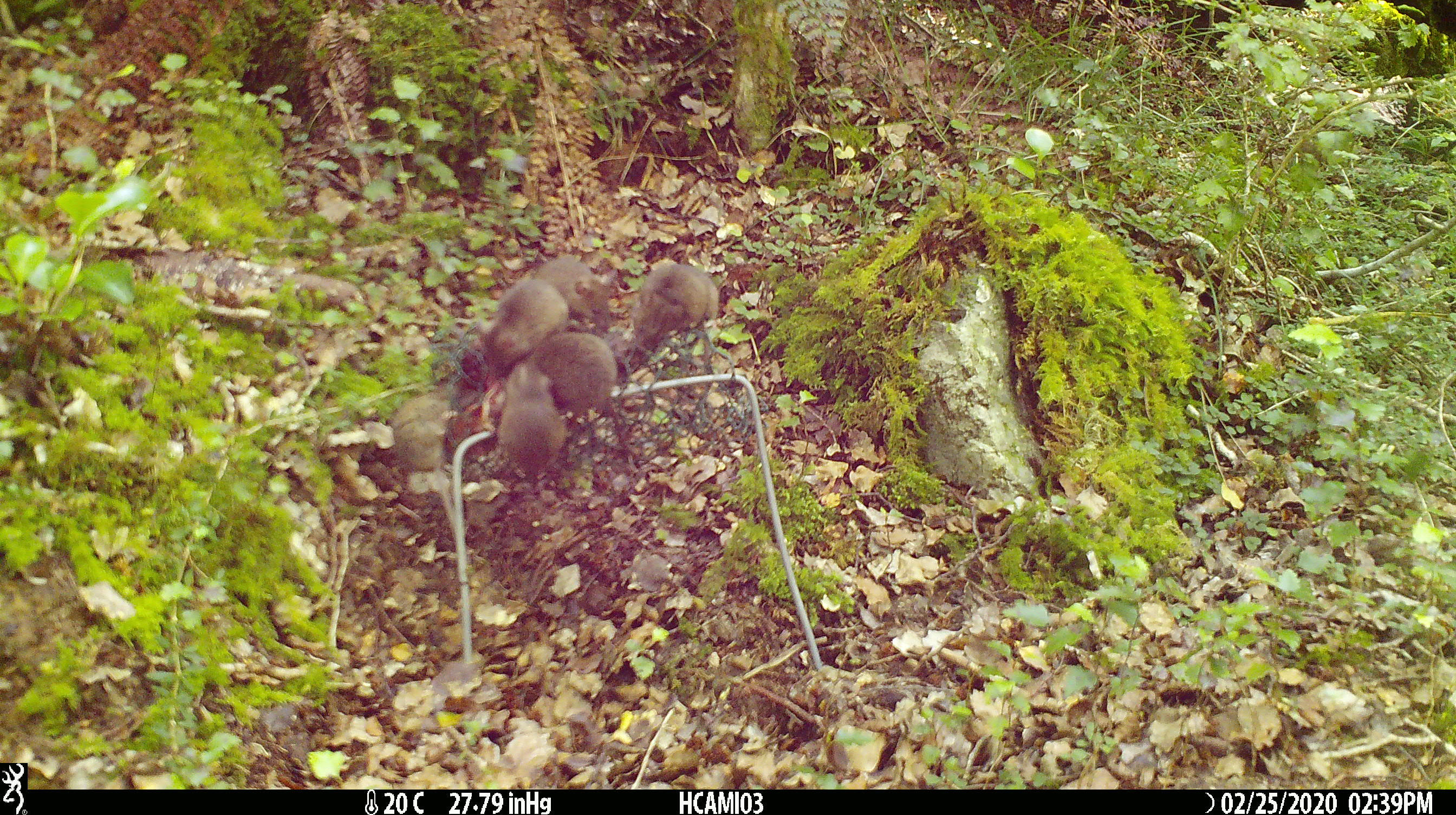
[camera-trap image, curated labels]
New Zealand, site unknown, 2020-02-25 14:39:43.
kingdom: Animalia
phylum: Chordata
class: Mammalia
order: Rodentia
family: Muridae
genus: Mus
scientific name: Mus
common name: mouse